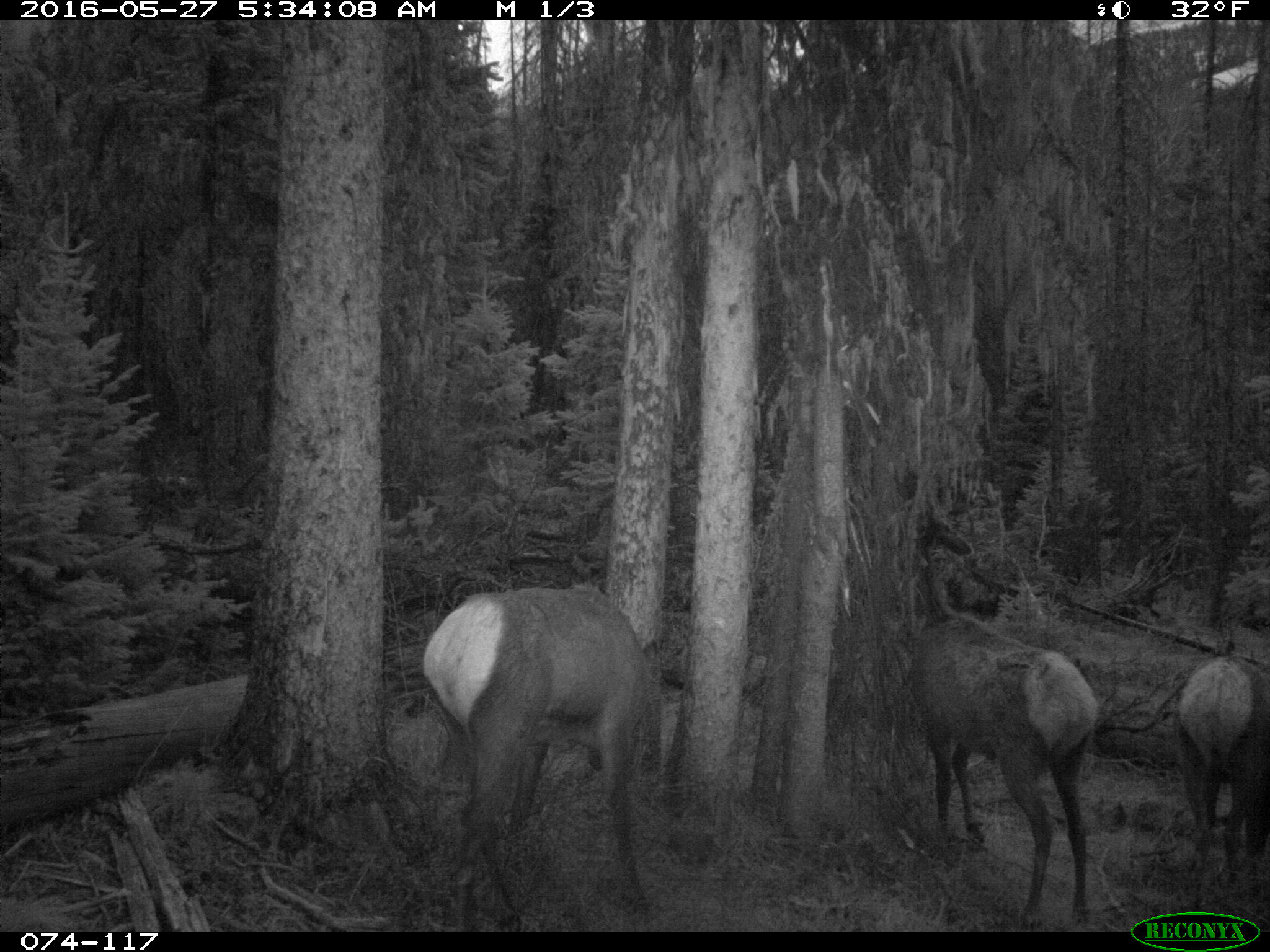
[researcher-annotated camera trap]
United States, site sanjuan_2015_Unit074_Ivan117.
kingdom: Animalia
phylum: Chordata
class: Mammalia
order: Artiodactyla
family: Cervidae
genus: Cervus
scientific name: Cervus elaphus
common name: red deer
Cervus elaphus (red deer).